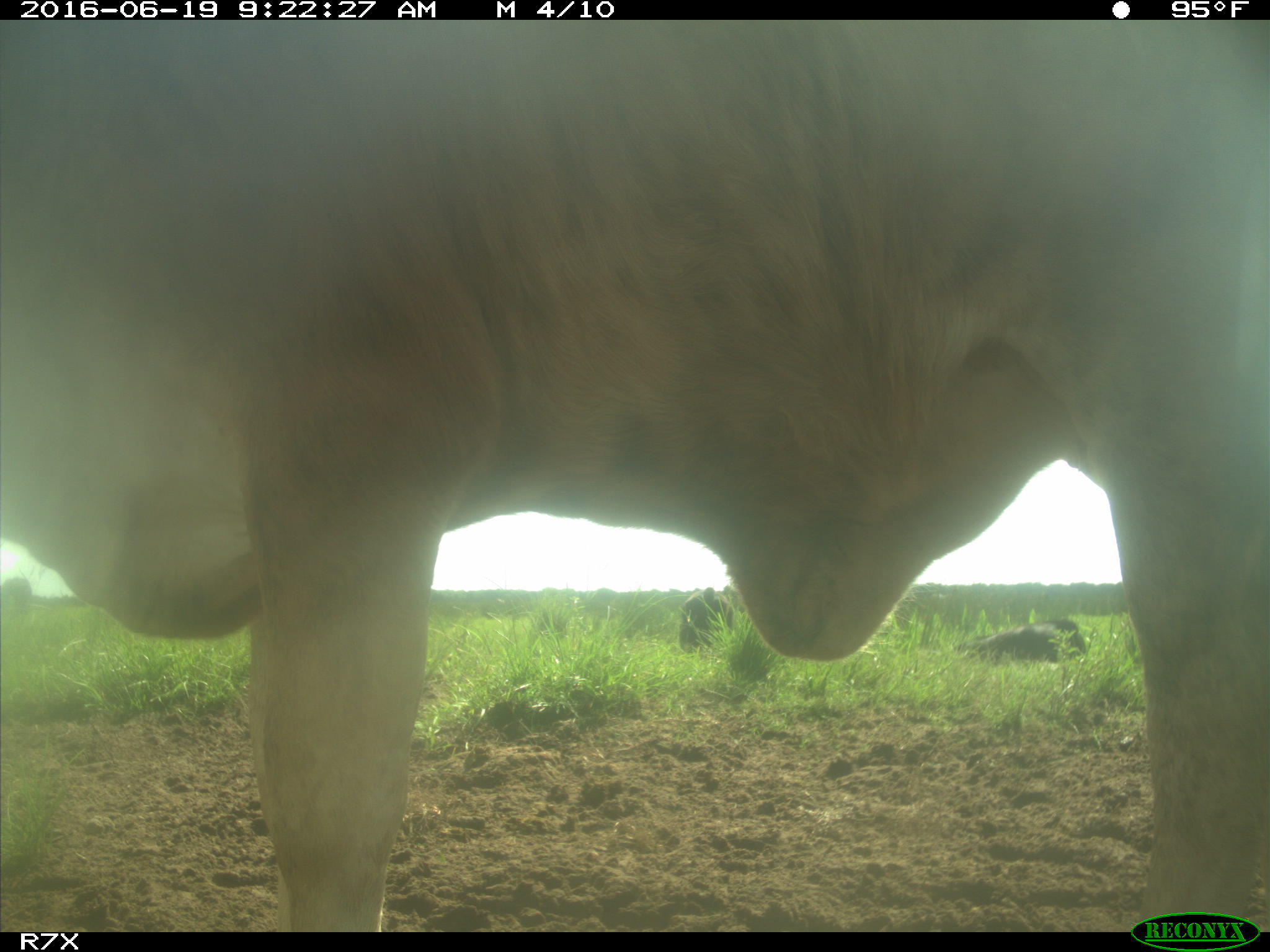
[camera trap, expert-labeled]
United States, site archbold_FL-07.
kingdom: Animalia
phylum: Chordata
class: Mammalia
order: Artiodactyla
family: Bovidae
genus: Bos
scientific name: Bos taurus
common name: domestic cow